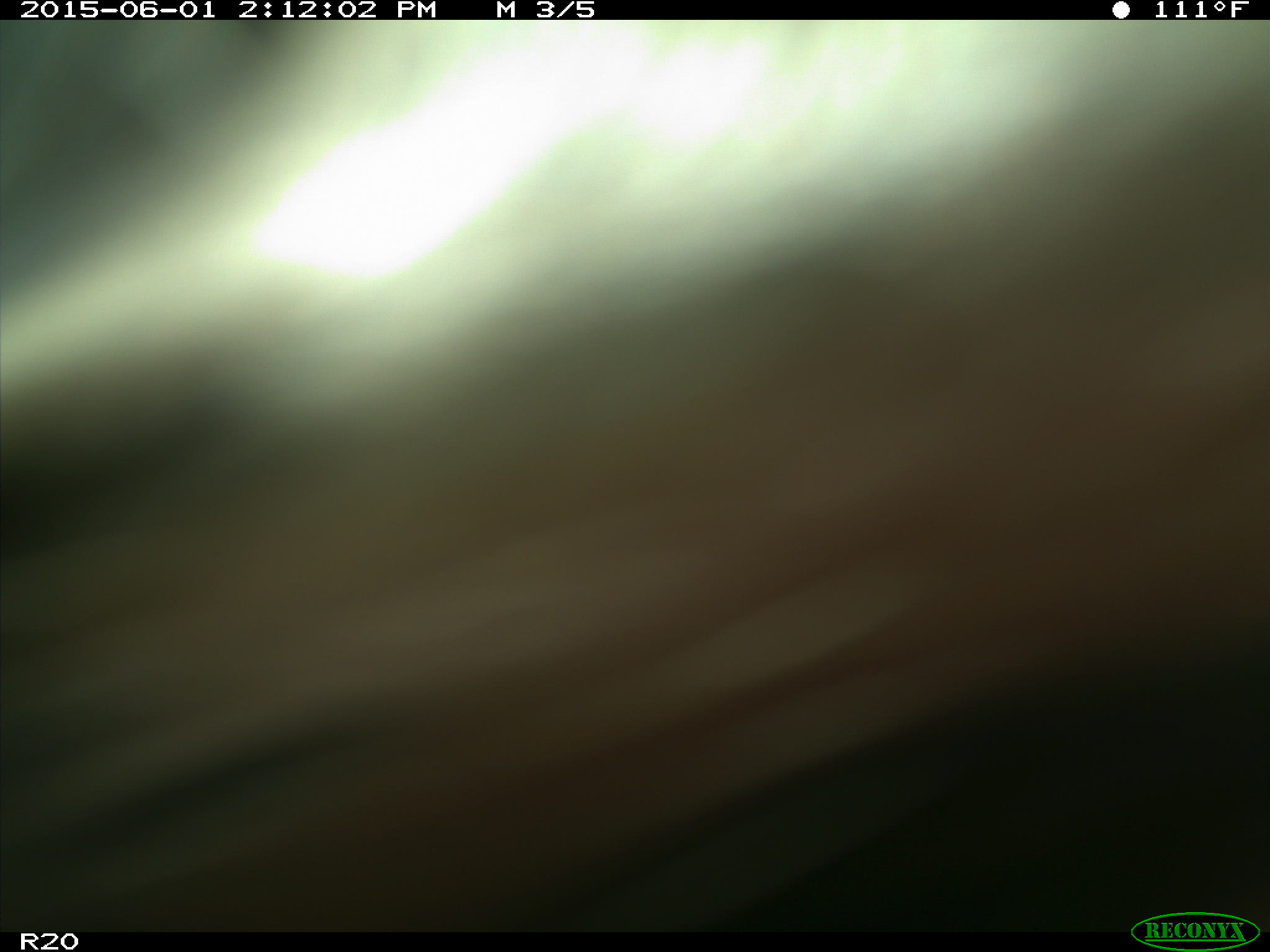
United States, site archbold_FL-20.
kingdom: Animalia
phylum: Chordata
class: Mammalia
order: Artiodactyla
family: Bovidae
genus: Bos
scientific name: Bos taurus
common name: domestic cow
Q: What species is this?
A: Bos taurus (domestic cow).